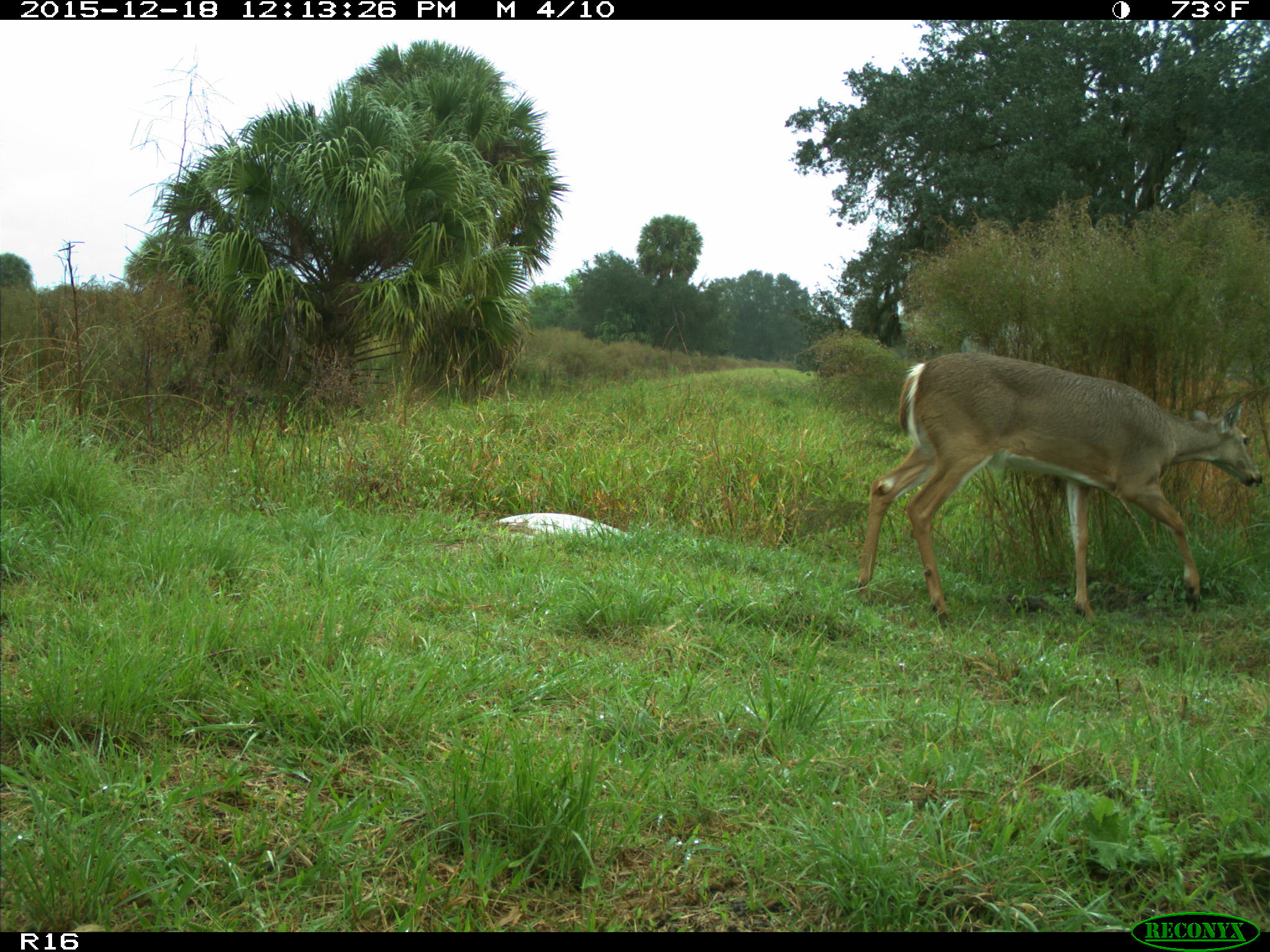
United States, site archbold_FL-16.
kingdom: Animalia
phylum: Chordata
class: Mammalia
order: Artiodactyla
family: Cervidae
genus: Odocoileus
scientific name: Odocoileus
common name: deer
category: unidentified deer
Unidentified deer (deer) (Odocoileus).